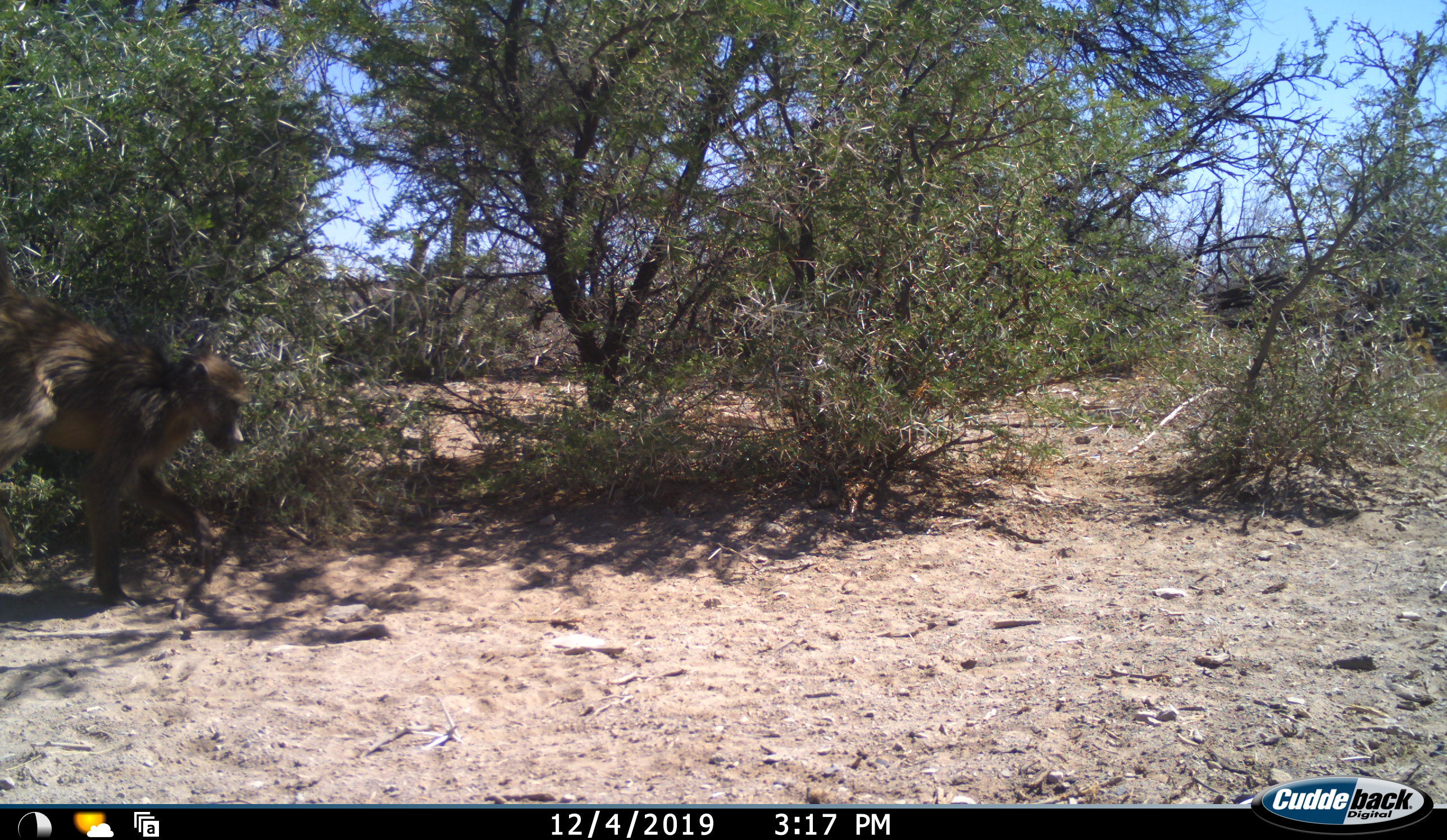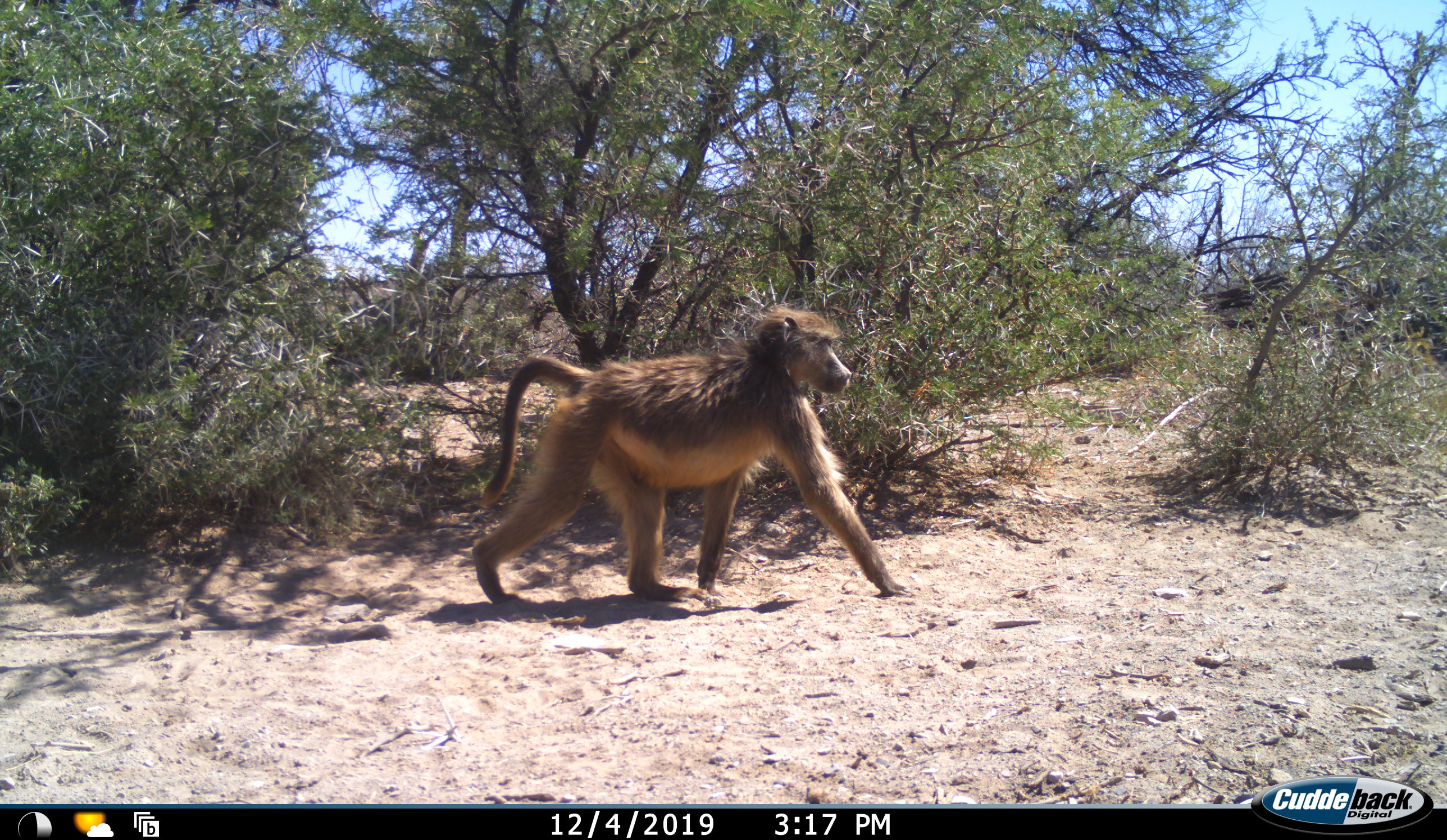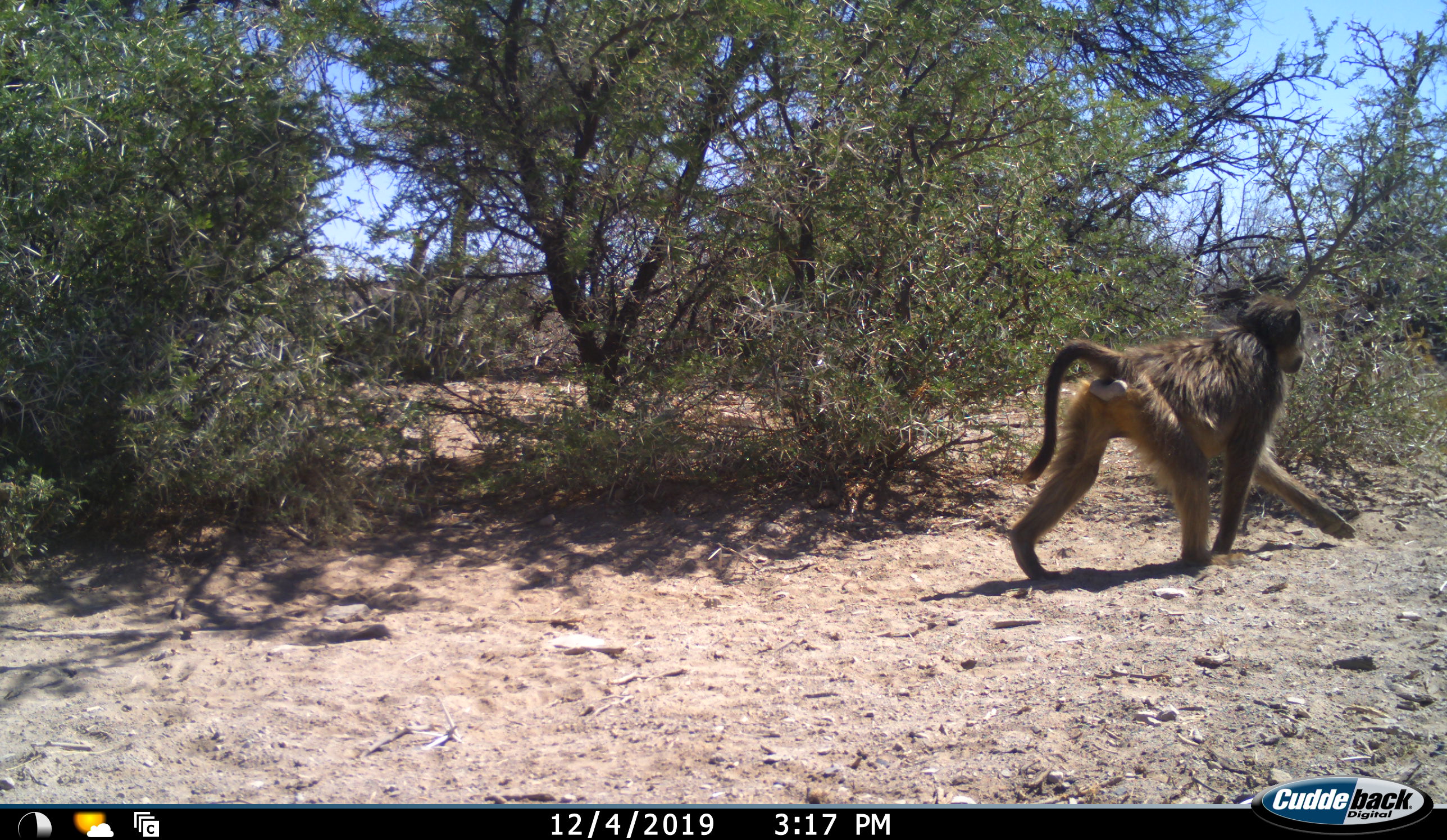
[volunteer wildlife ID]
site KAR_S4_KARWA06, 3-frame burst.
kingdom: Animalia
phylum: Chordata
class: Mammalia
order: Primates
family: Cercopithecidae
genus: Papio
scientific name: Papio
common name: baboon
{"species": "baboon (Papio)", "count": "1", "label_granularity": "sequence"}